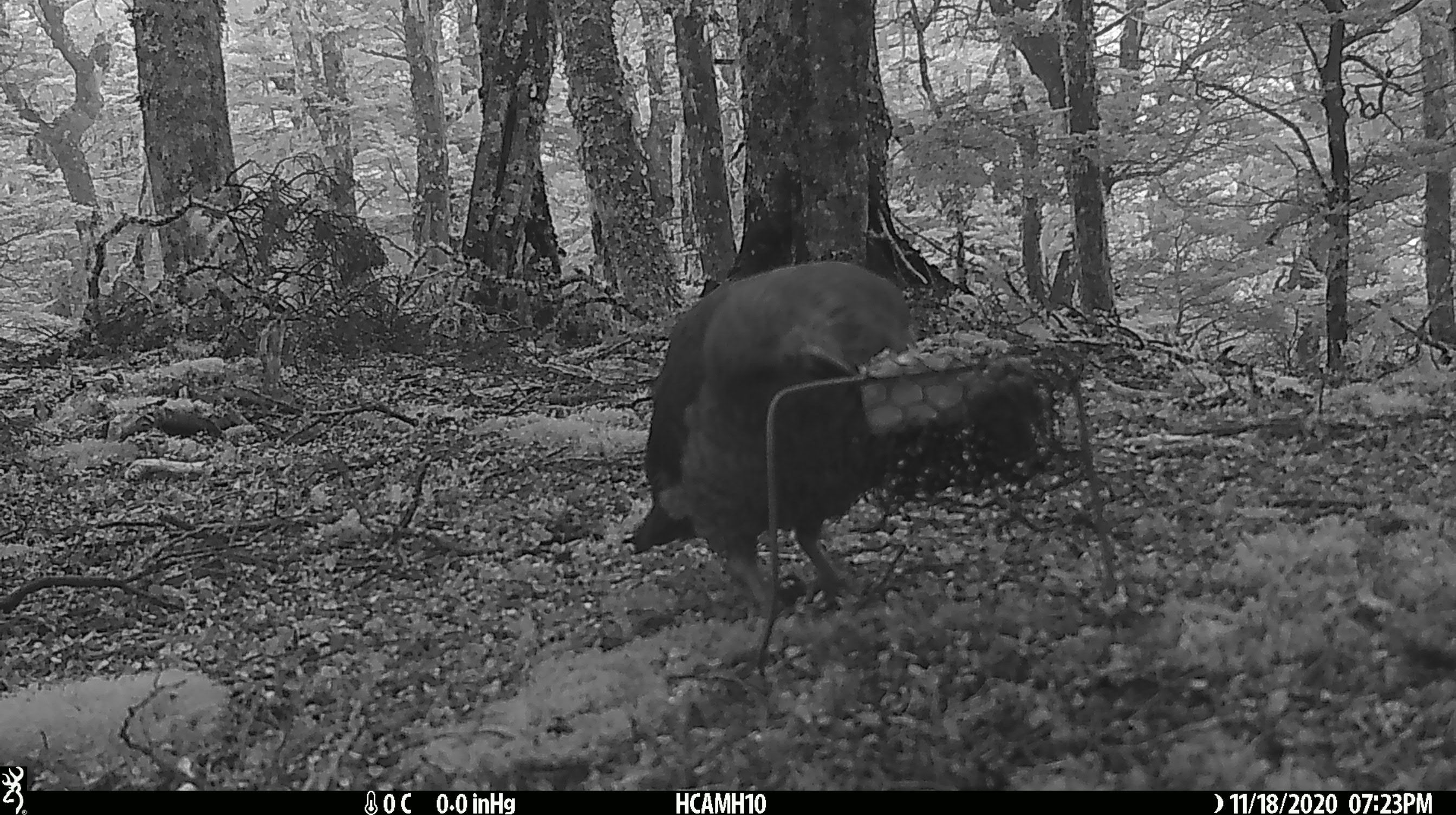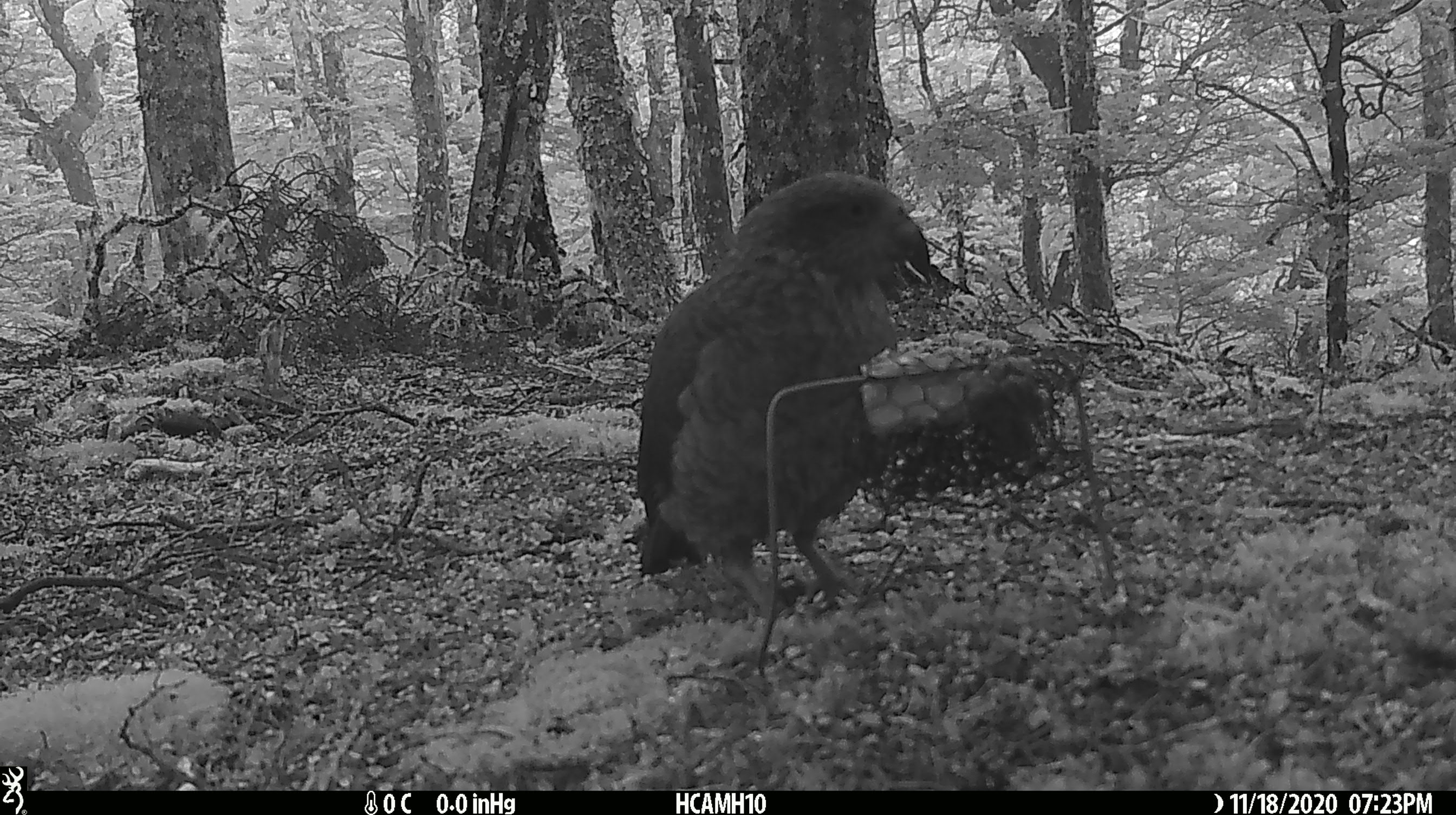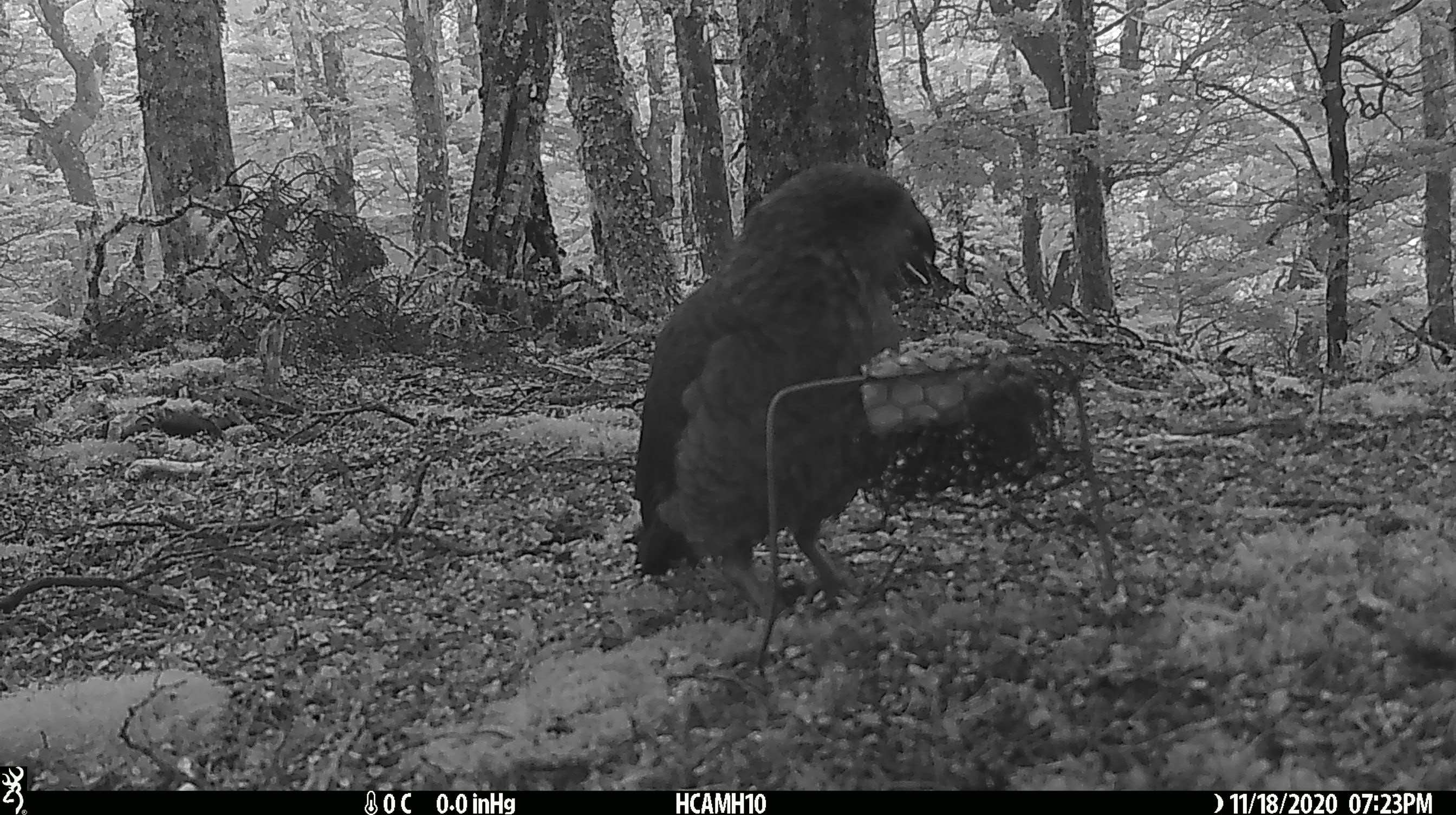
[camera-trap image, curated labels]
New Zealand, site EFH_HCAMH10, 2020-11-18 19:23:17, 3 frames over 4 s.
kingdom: Animalia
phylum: Chordata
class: Aves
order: Psittaciformes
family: Strigopidae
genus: Nestor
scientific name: Nestor notabilis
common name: kea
Kea (Nestor notabilis).